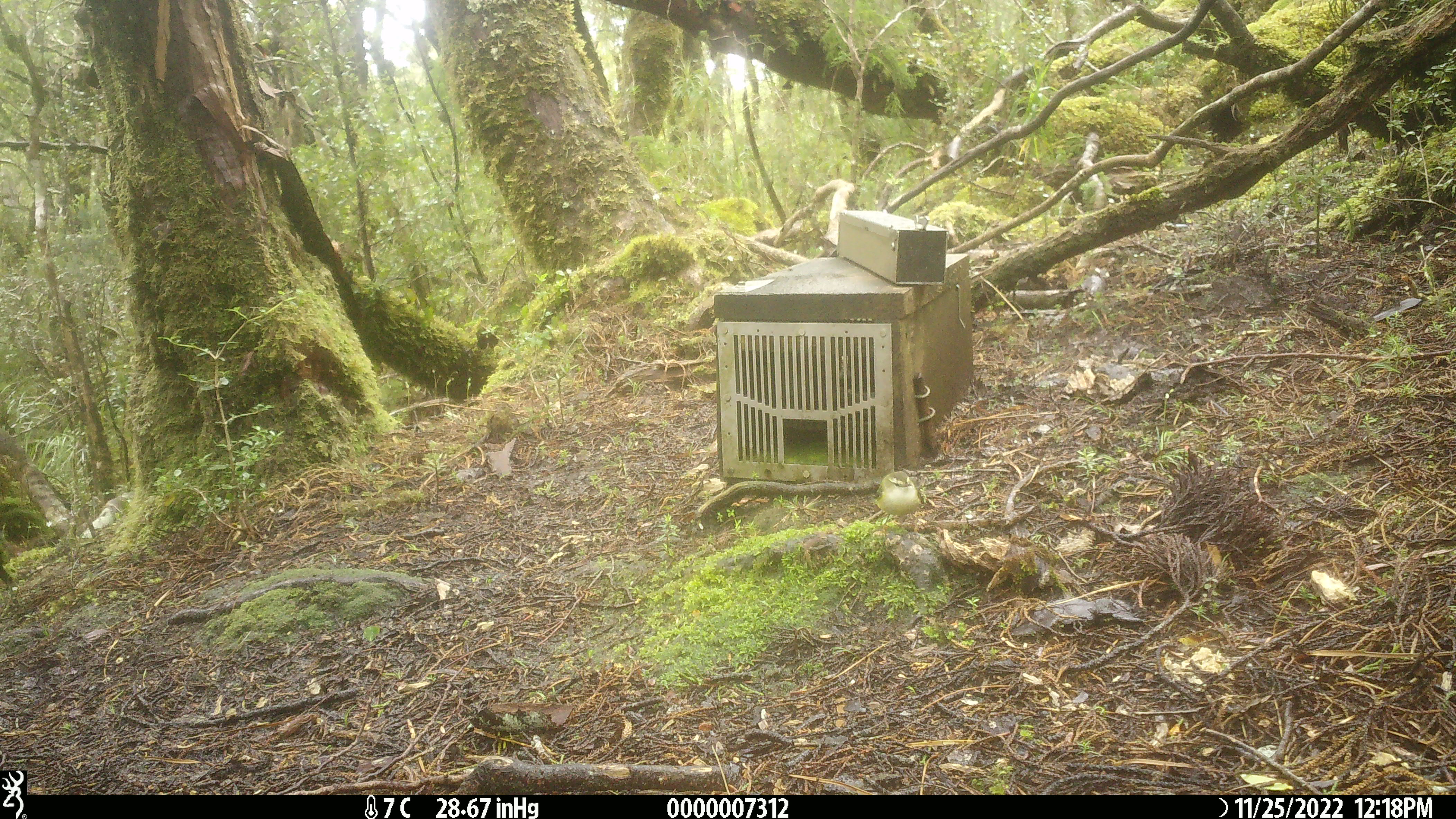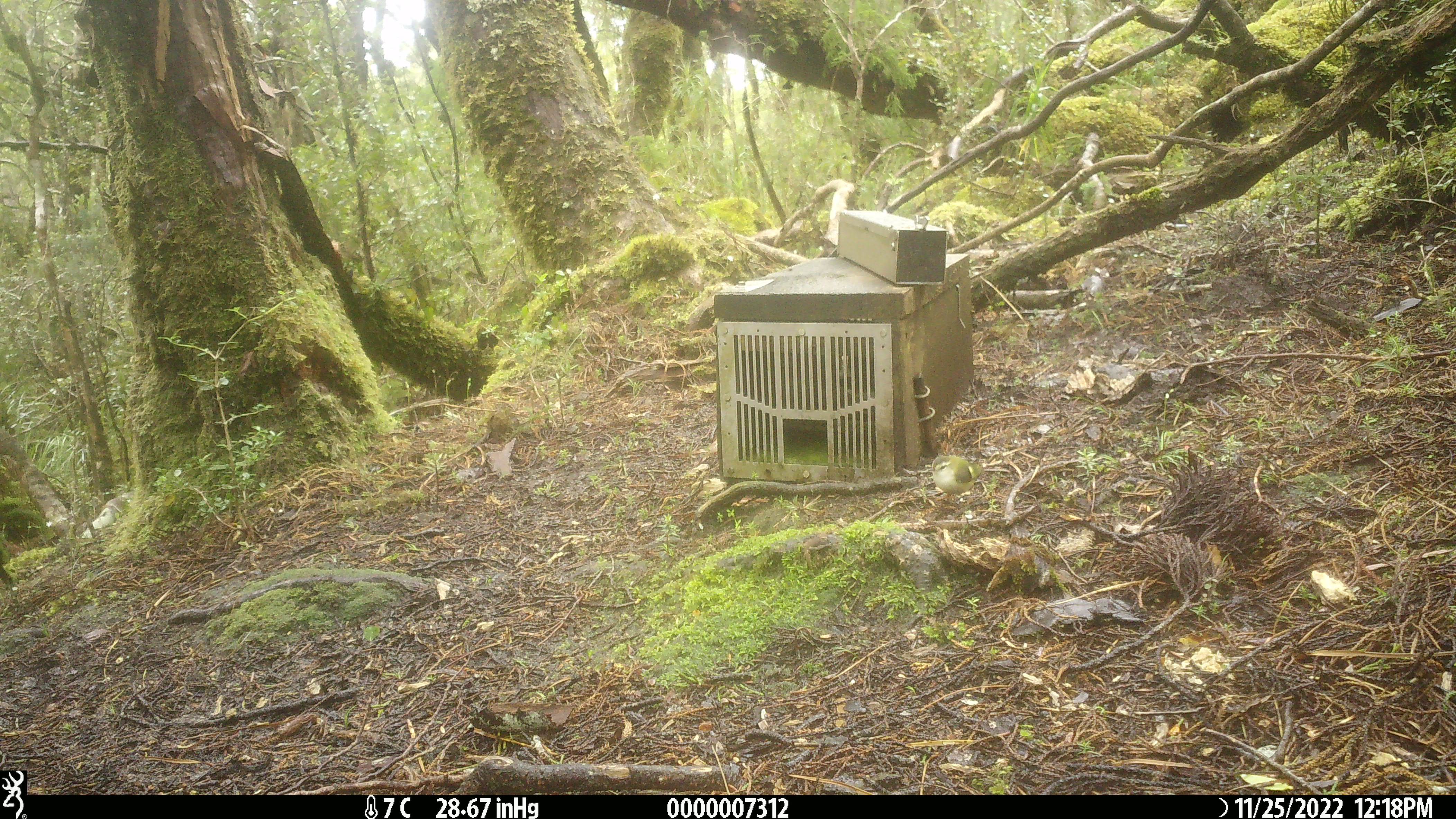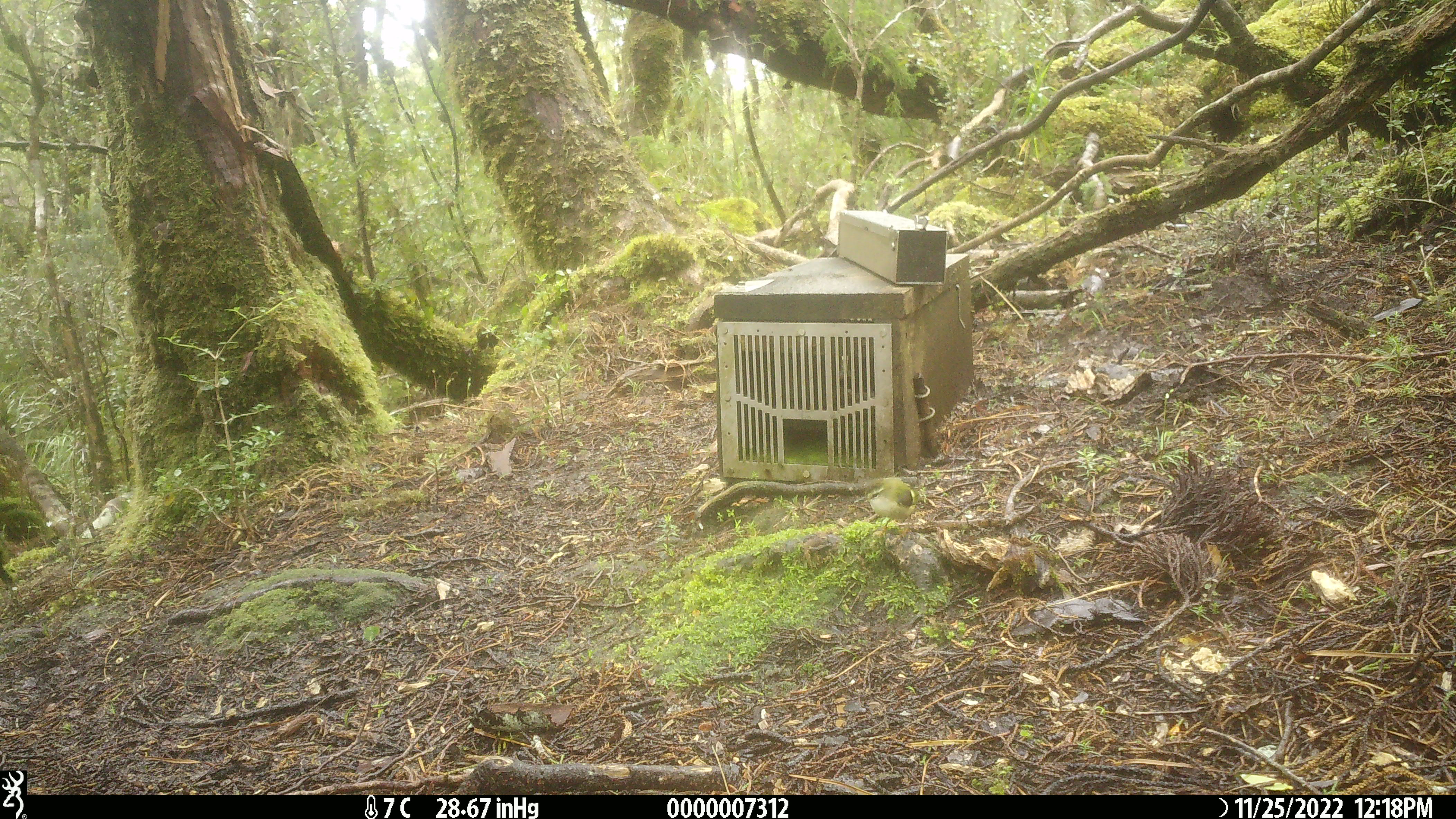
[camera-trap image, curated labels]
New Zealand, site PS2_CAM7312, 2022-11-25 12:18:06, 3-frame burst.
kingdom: Animalia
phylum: Chordata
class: Aves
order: Passeriformes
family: Acanthisittidae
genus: Acanthisitta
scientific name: Acanthisitta chloris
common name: rifleman